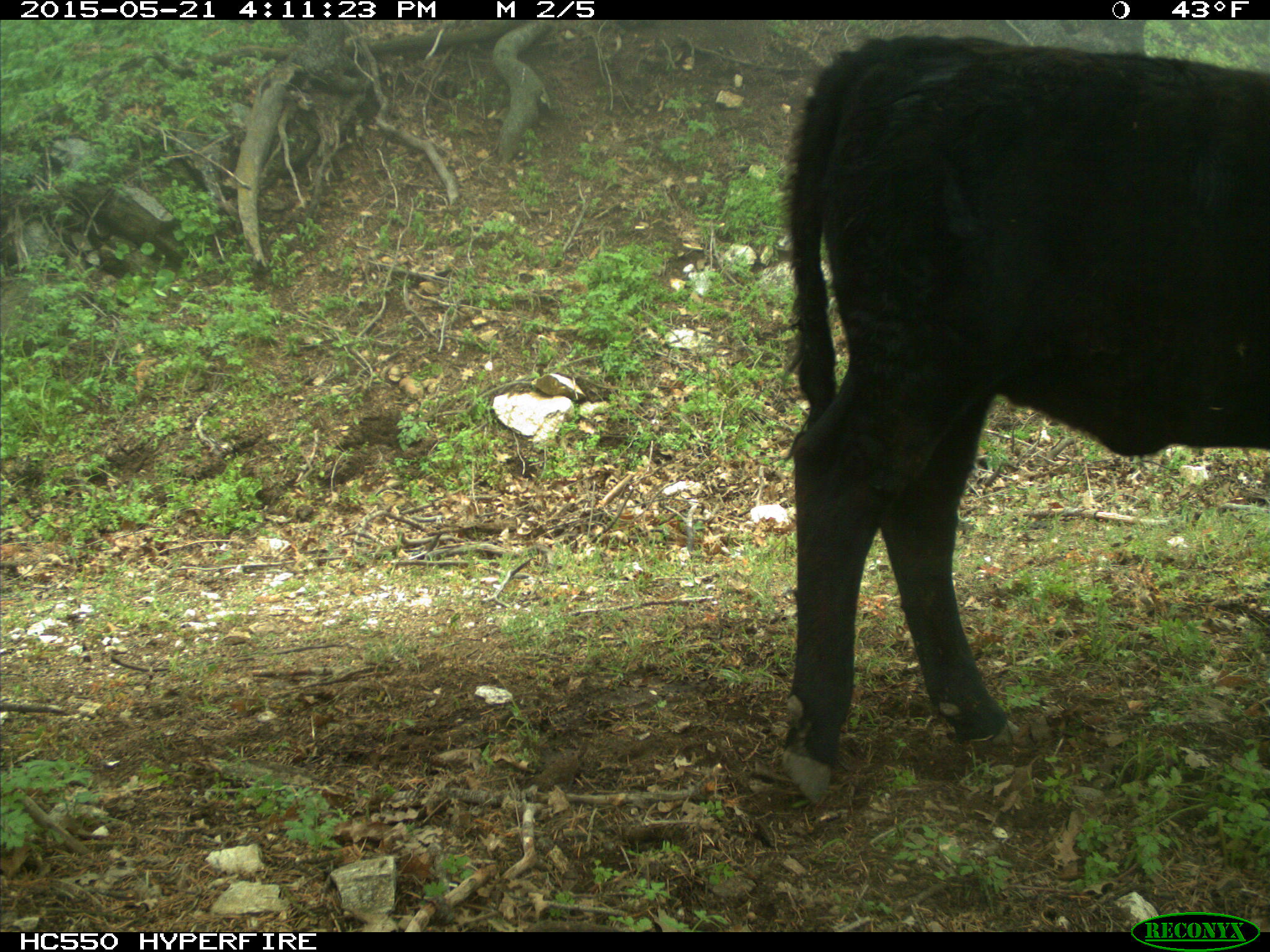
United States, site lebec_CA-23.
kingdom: Animalia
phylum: Chordata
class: Mammalia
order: Artiodactyla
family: Bovidae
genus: Bos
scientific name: Bos taurus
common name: domestic cow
Bos taurus (domestic cow).